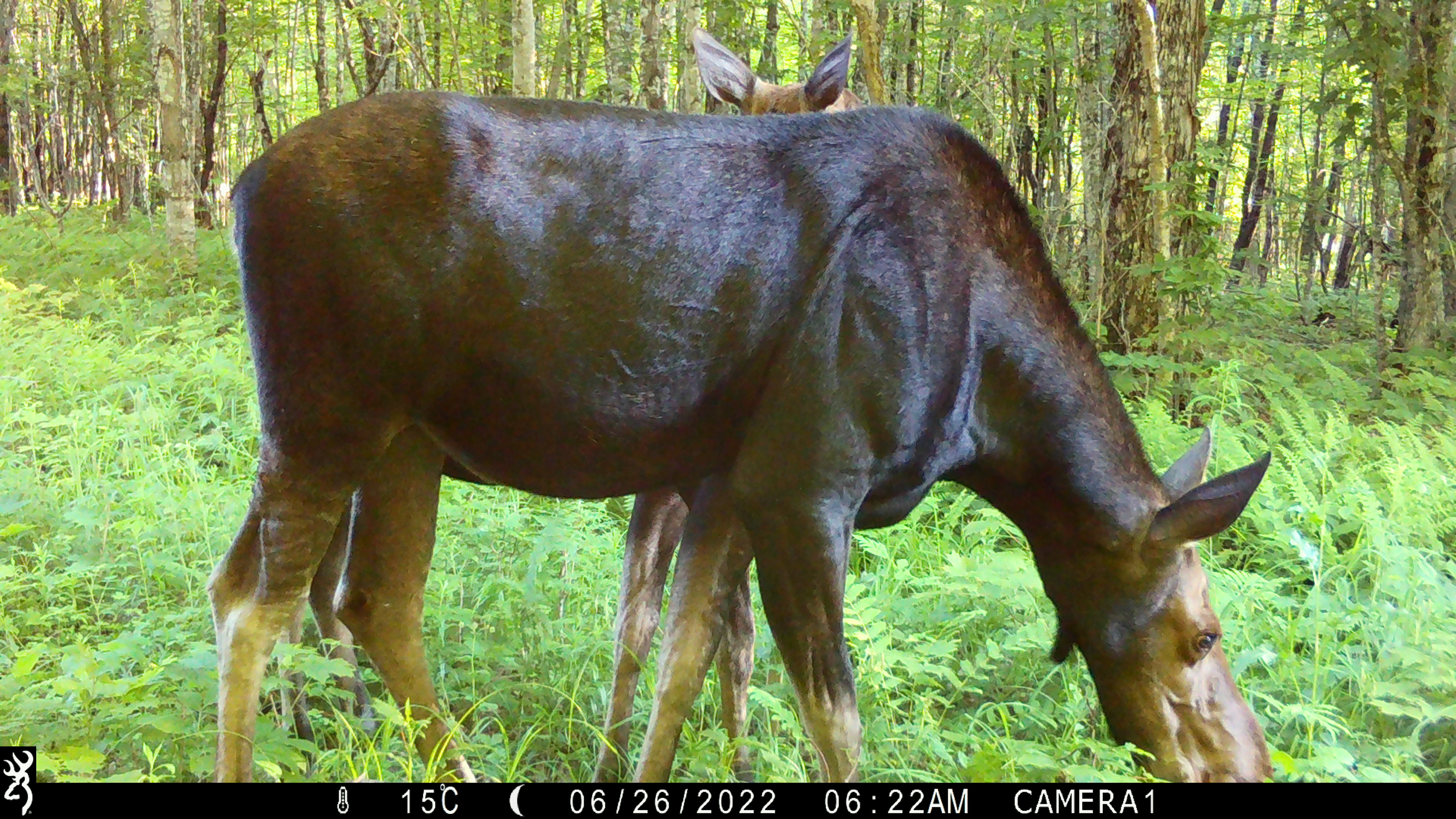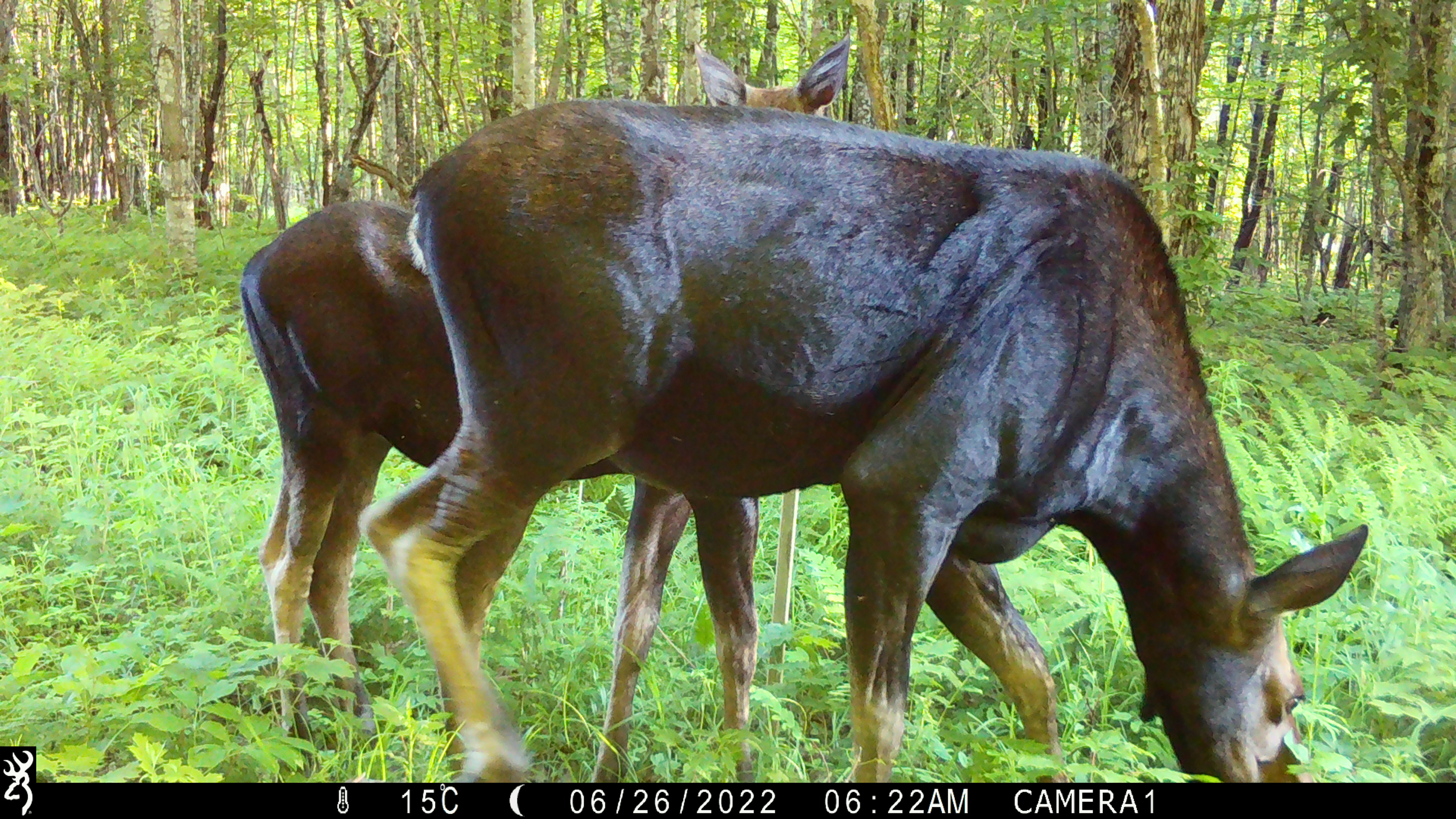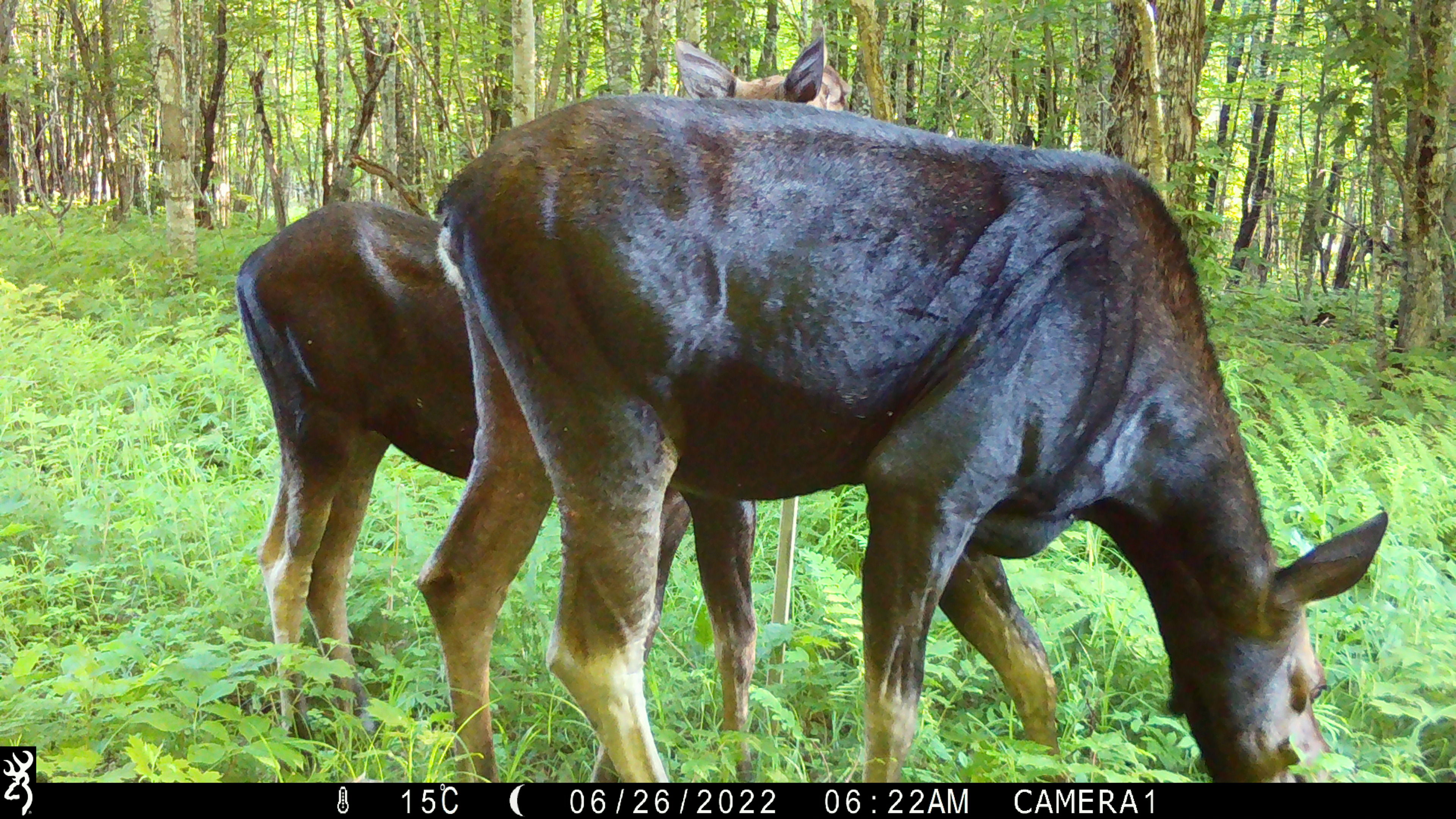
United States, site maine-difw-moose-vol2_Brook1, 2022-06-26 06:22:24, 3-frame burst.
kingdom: Animalia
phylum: Chordata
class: Mammalia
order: Artiodactyla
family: Cervidae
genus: Alces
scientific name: Alces alces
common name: moose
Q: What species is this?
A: Moose (Alces alces).